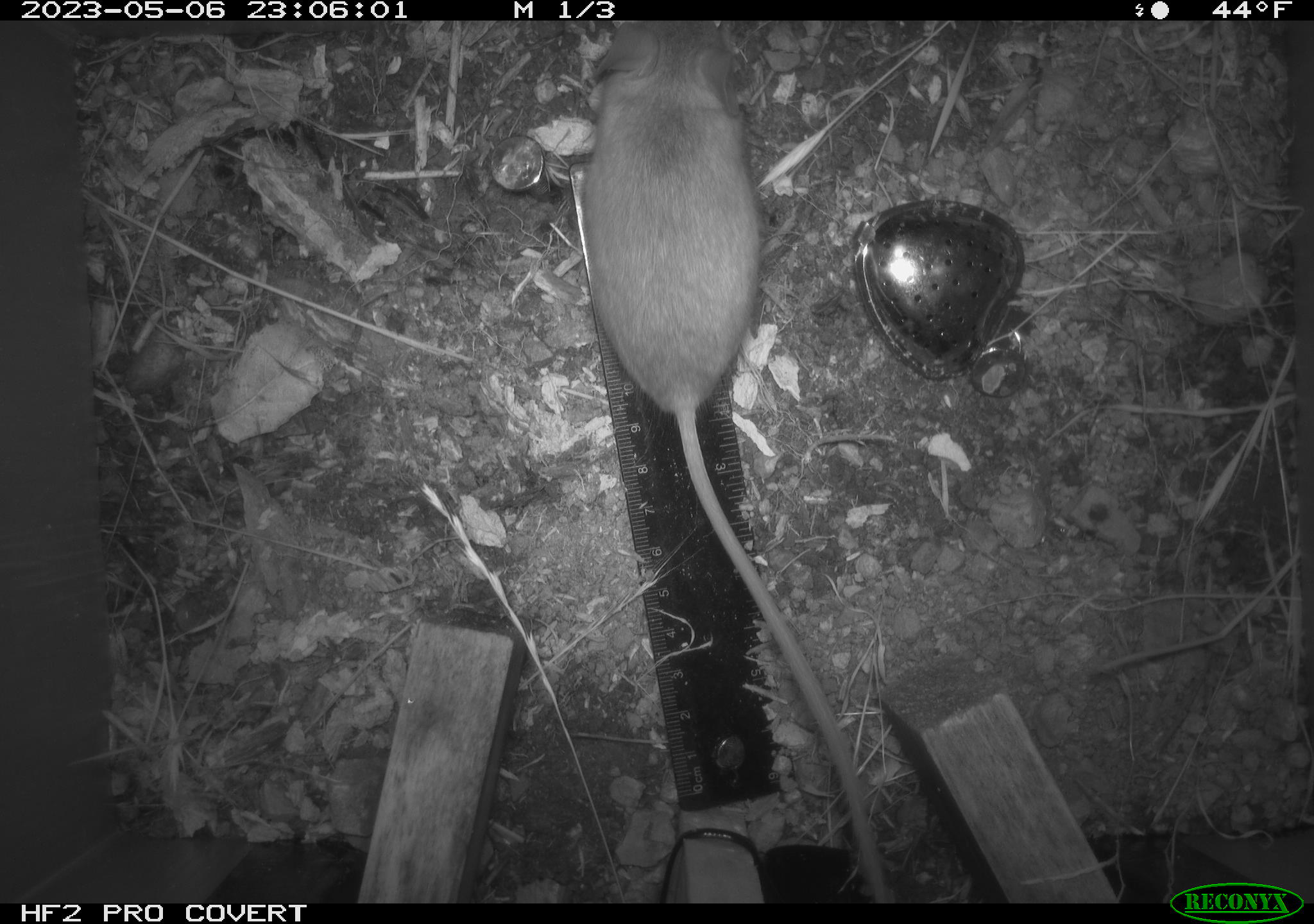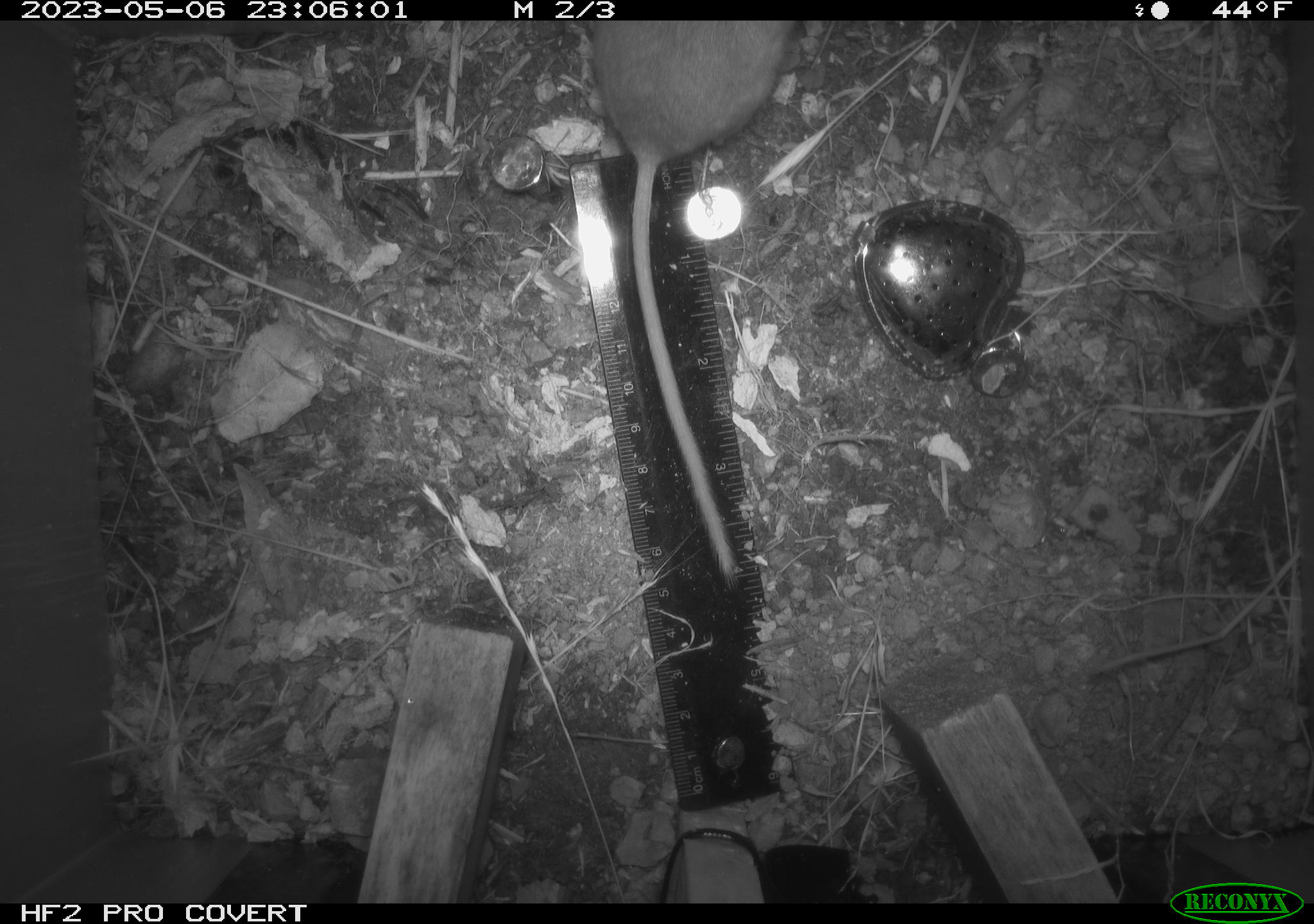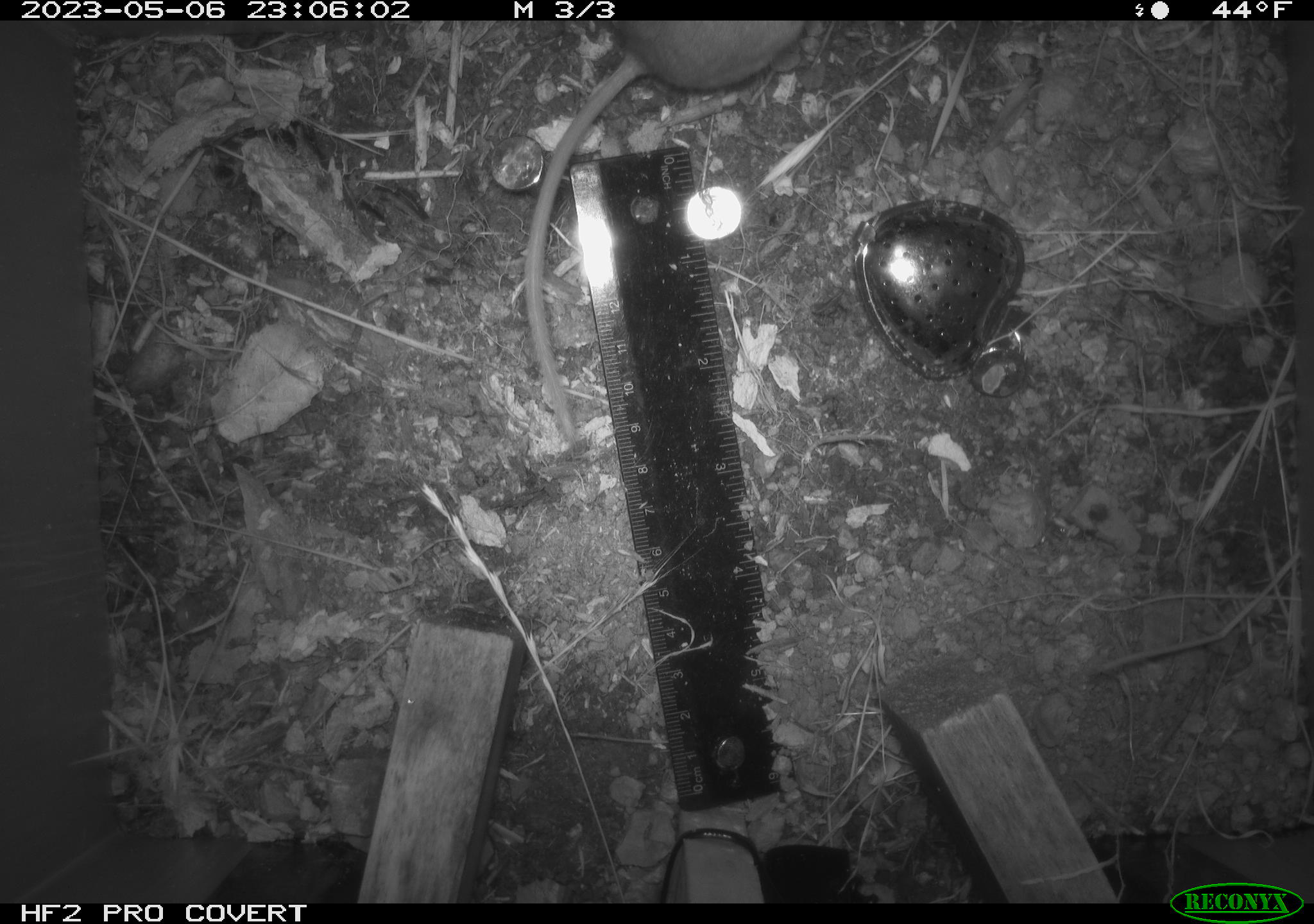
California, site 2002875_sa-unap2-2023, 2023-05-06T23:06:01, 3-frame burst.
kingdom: Animalia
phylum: Chordata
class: Mammalia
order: Rodentia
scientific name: Rodentia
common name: mouse species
Mouse species (Rodentia).